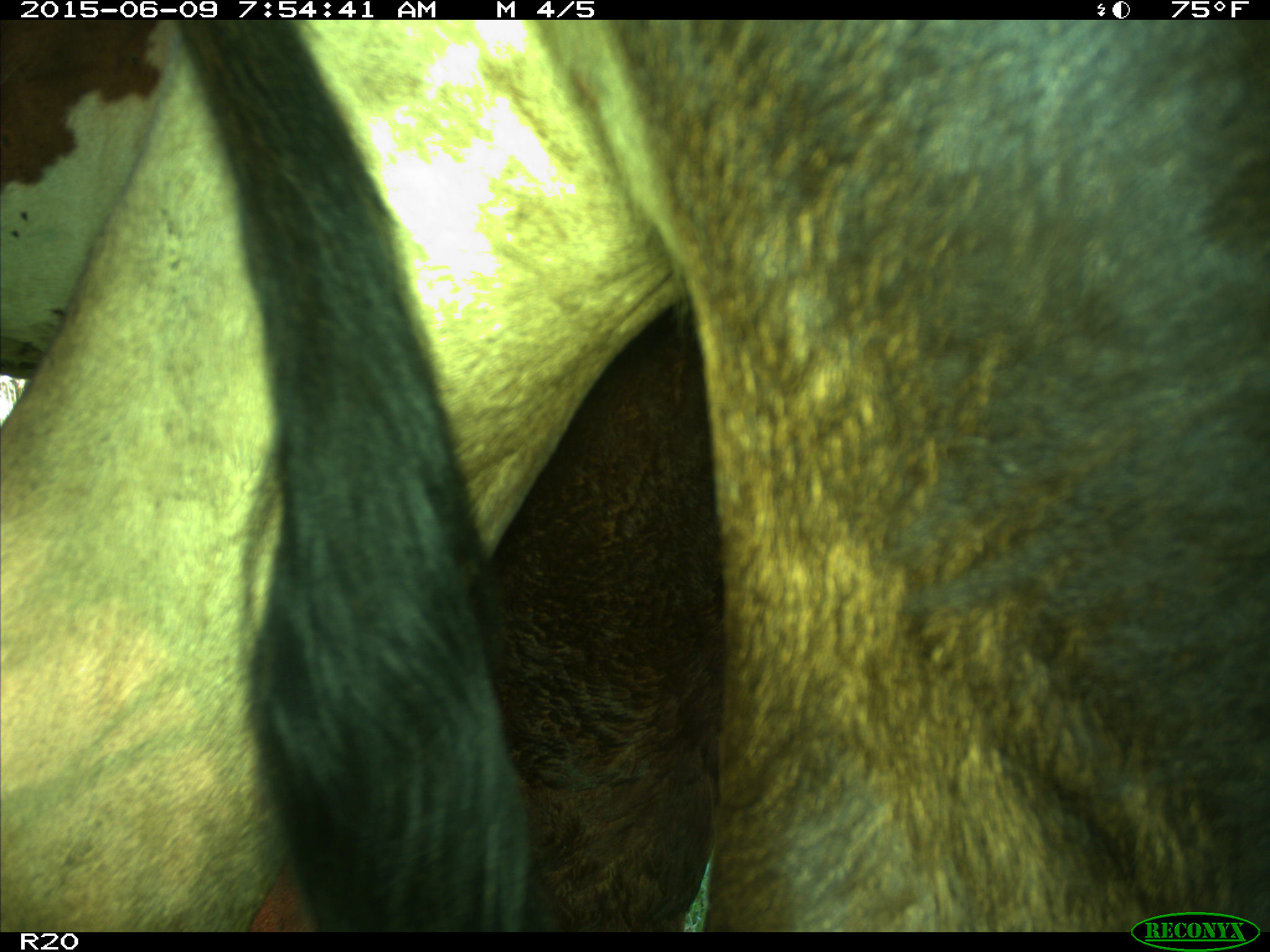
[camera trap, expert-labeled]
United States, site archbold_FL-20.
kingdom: Animalia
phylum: Chordata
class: Mammalia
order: Artiodactyla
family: Bovidae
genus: Bos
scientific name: Bos taurus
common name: domestic cow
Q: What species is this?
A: Bos taurus (domestic cow).